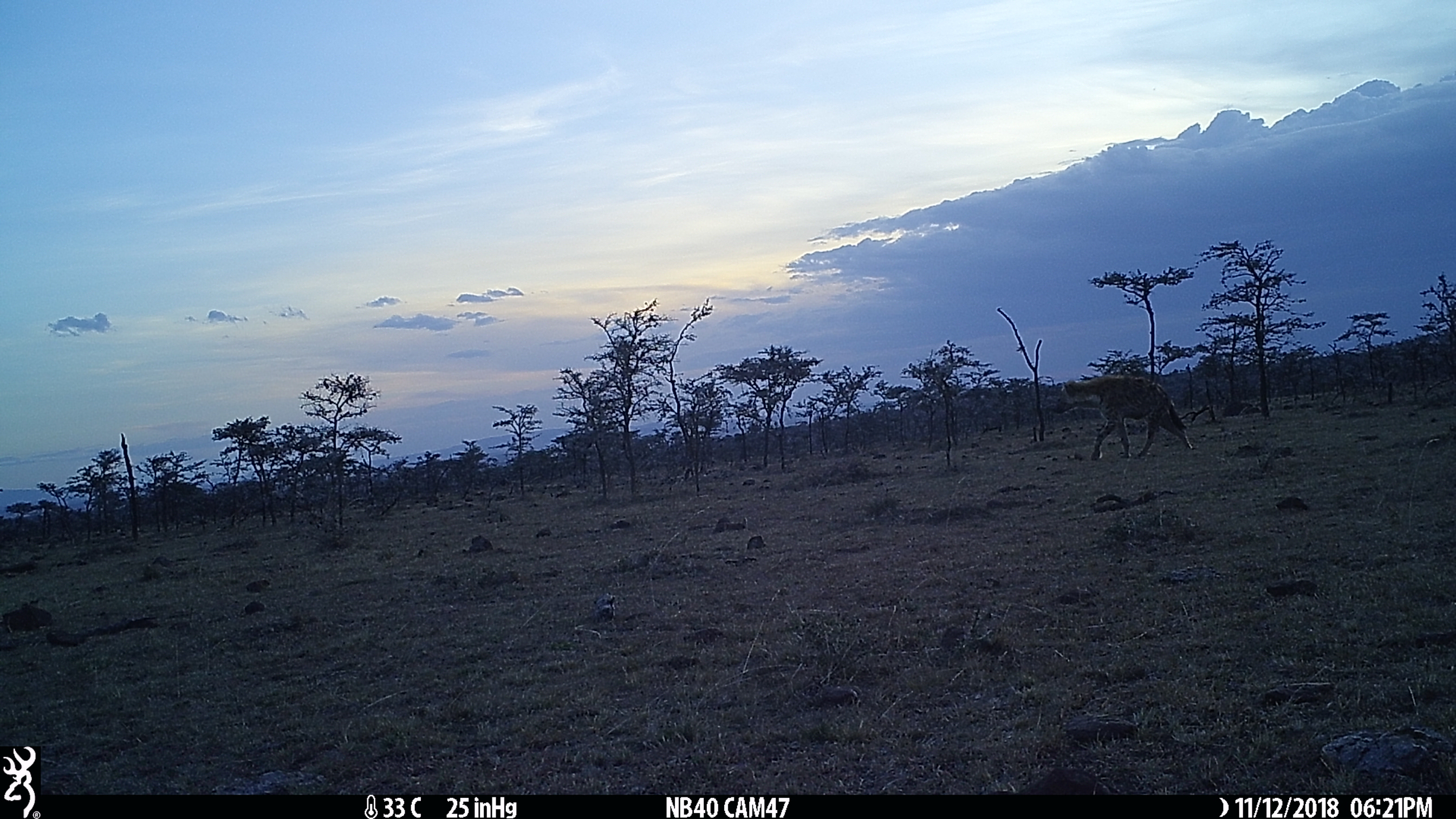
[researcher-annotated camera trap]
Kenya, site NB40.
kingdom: Animalia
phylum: Chordata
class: Mammalia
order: Carnivora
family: Hyaenidae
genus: Crocuta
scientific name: Crocuta crocuta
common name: spotted hyena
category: hyena spotted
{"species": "hyena spotted (spotted hyena) (Crocuta crocuta)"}